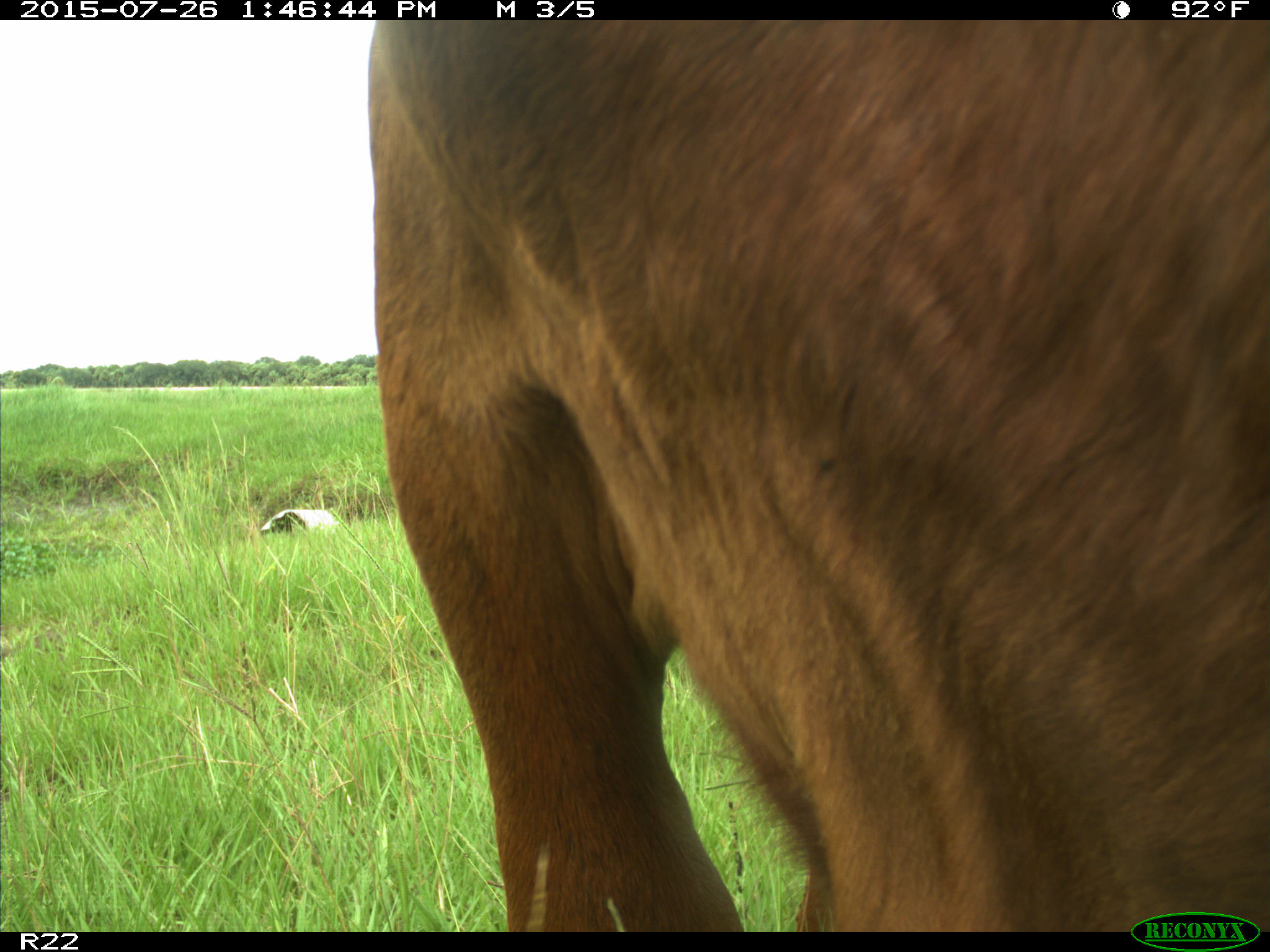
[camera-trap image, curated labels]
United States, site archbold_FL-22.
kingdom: Animalia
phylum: Chordata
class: Mammalia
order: Artiodactyla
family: Bovidae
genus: Bos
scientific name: Bos taurus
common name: domestic cow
Bos taurus (domestic cow).